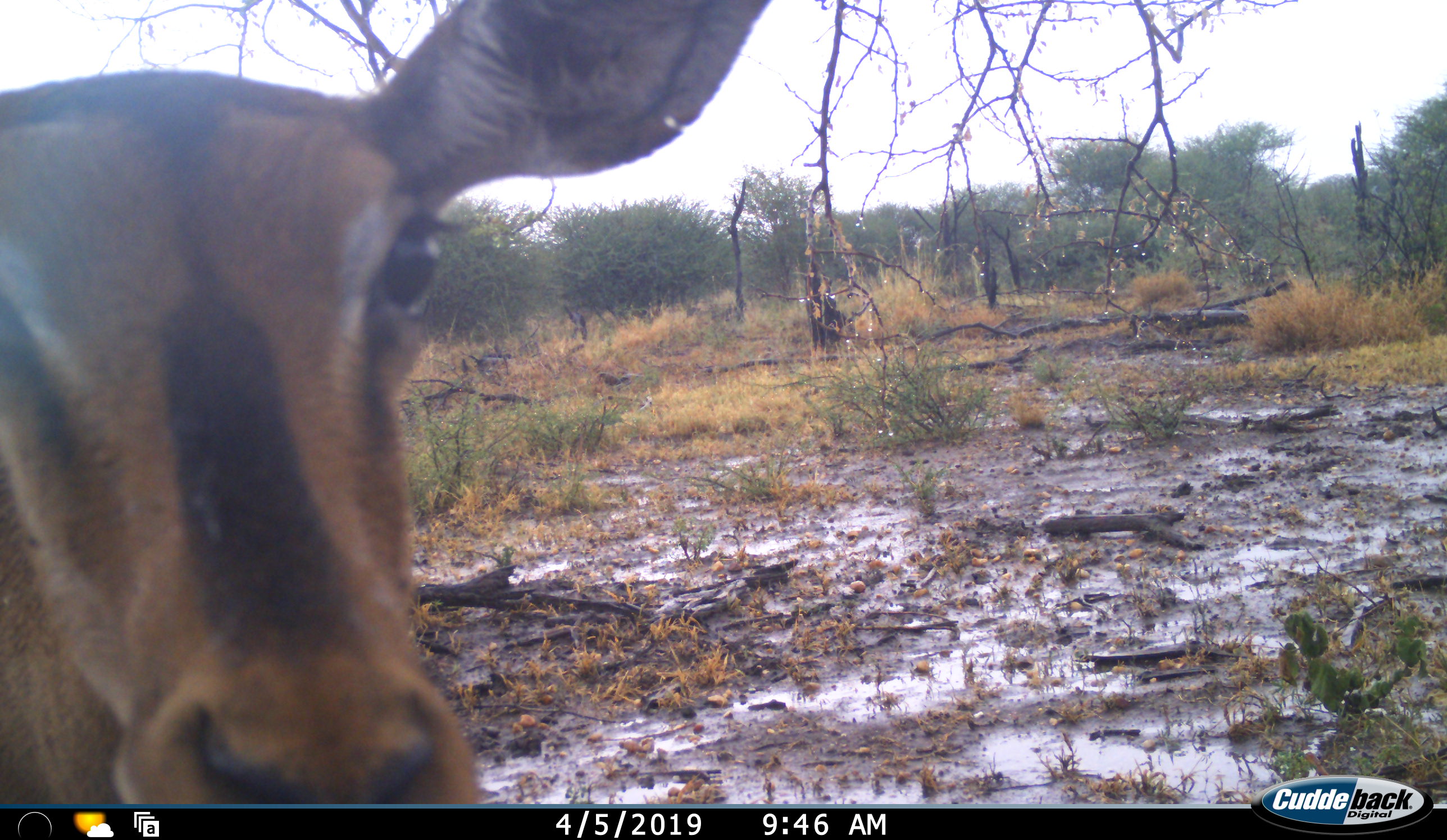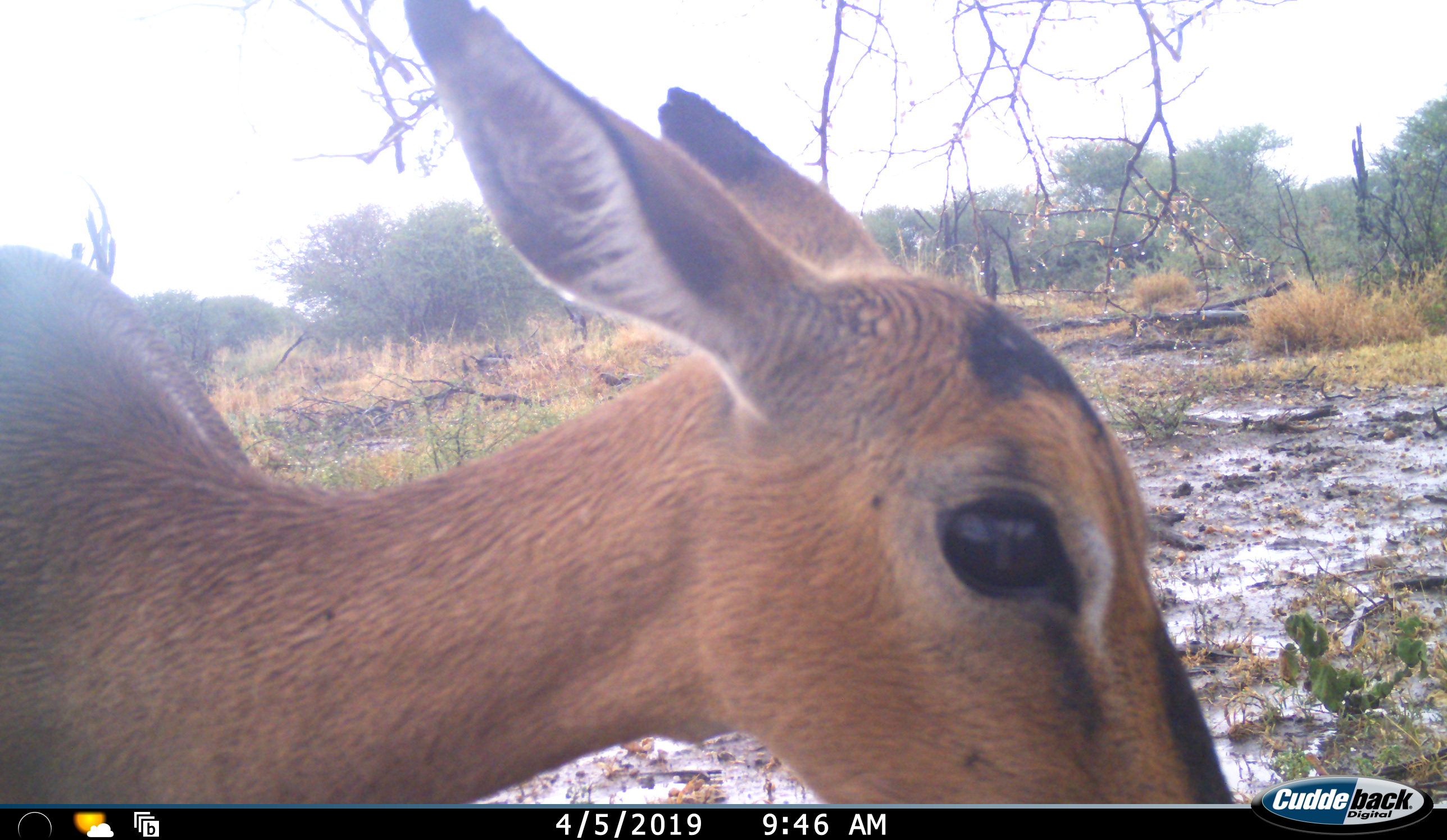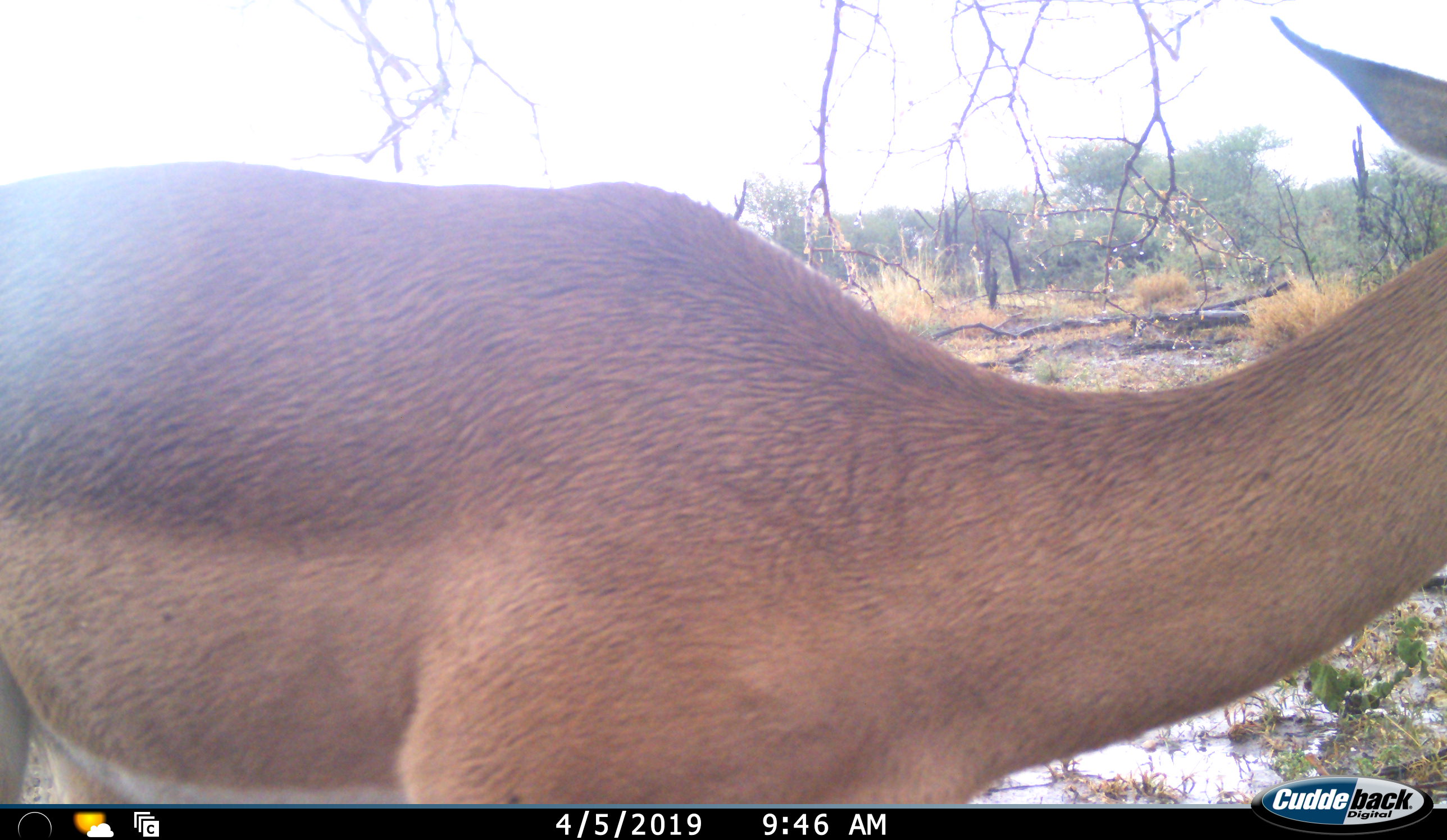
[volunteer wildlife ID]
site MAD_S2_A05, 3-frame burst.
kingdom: Animalia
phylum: Chordata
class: Mammalia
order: Artiodactyla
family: Bovidae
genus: Aepyceros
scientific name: Aepyceros melampus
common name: impala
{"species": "impala (Aepyceros melampus)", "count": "1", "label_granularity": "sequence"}